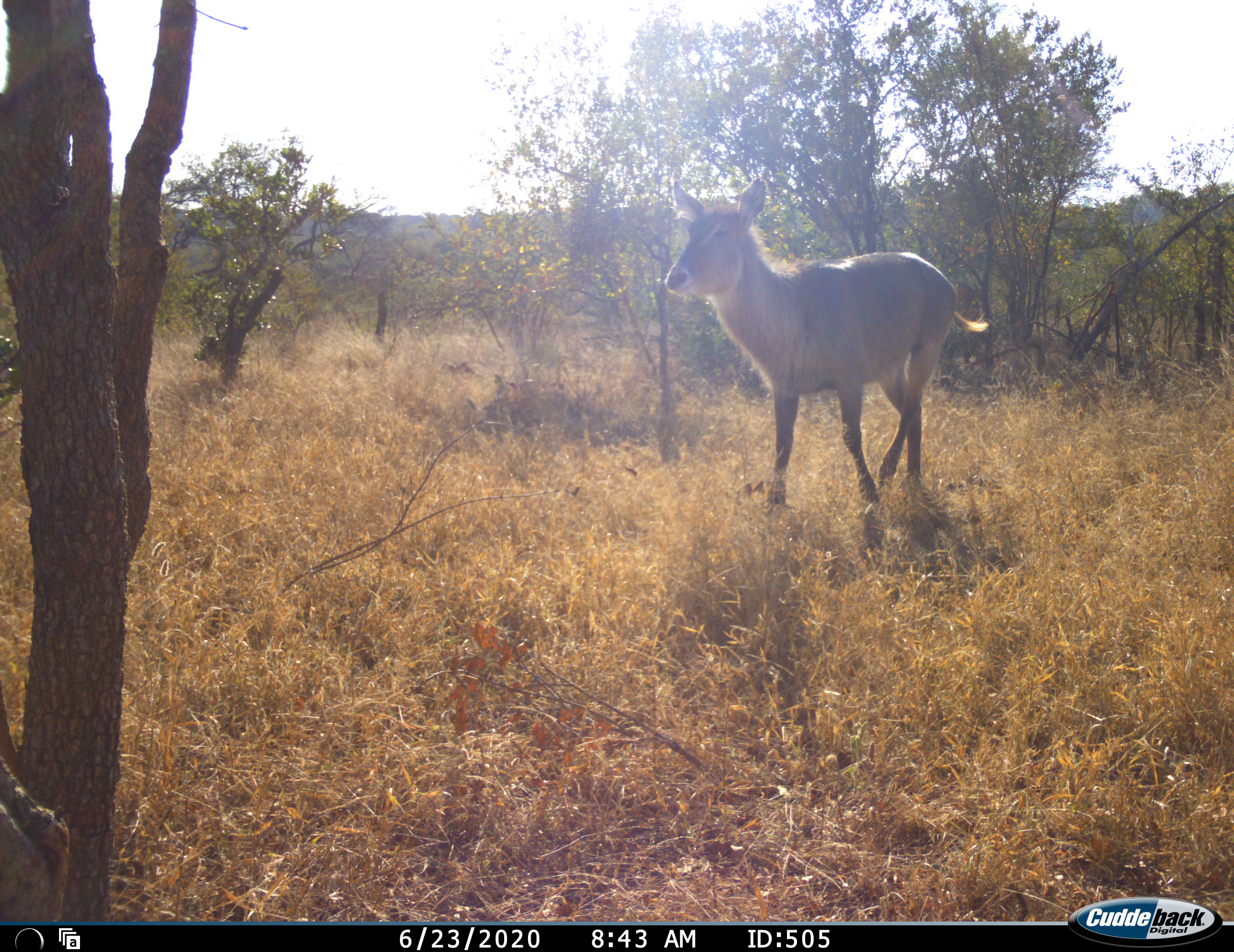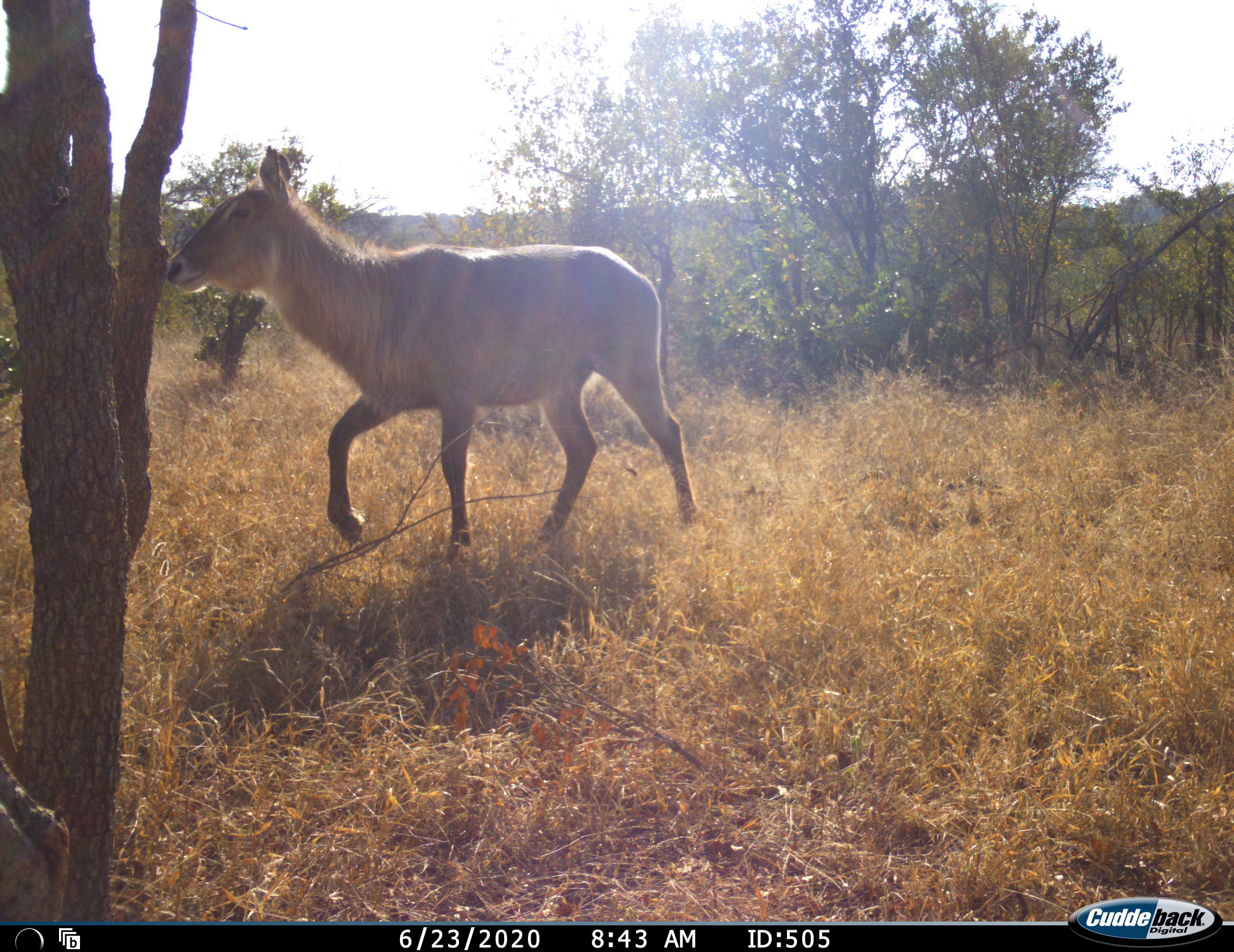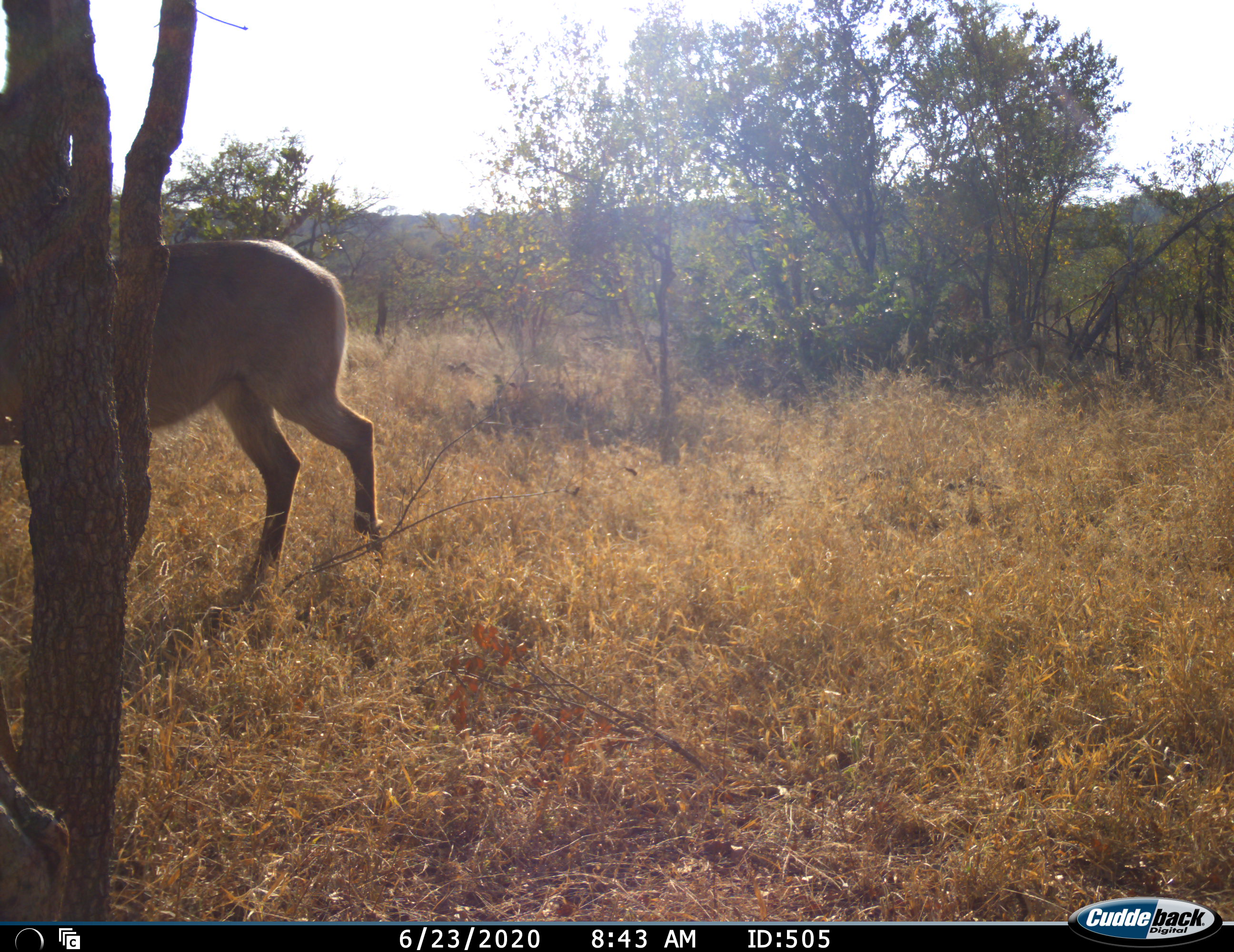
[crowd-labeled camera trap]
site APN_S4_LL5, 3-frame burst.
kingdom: Animalia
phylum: Chordata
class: Mammalia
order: Artiodactyla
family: Bovidae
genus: Kobus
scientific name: Kobus ellipsiprymnus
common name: waterbuck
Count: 1.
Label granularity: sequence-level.